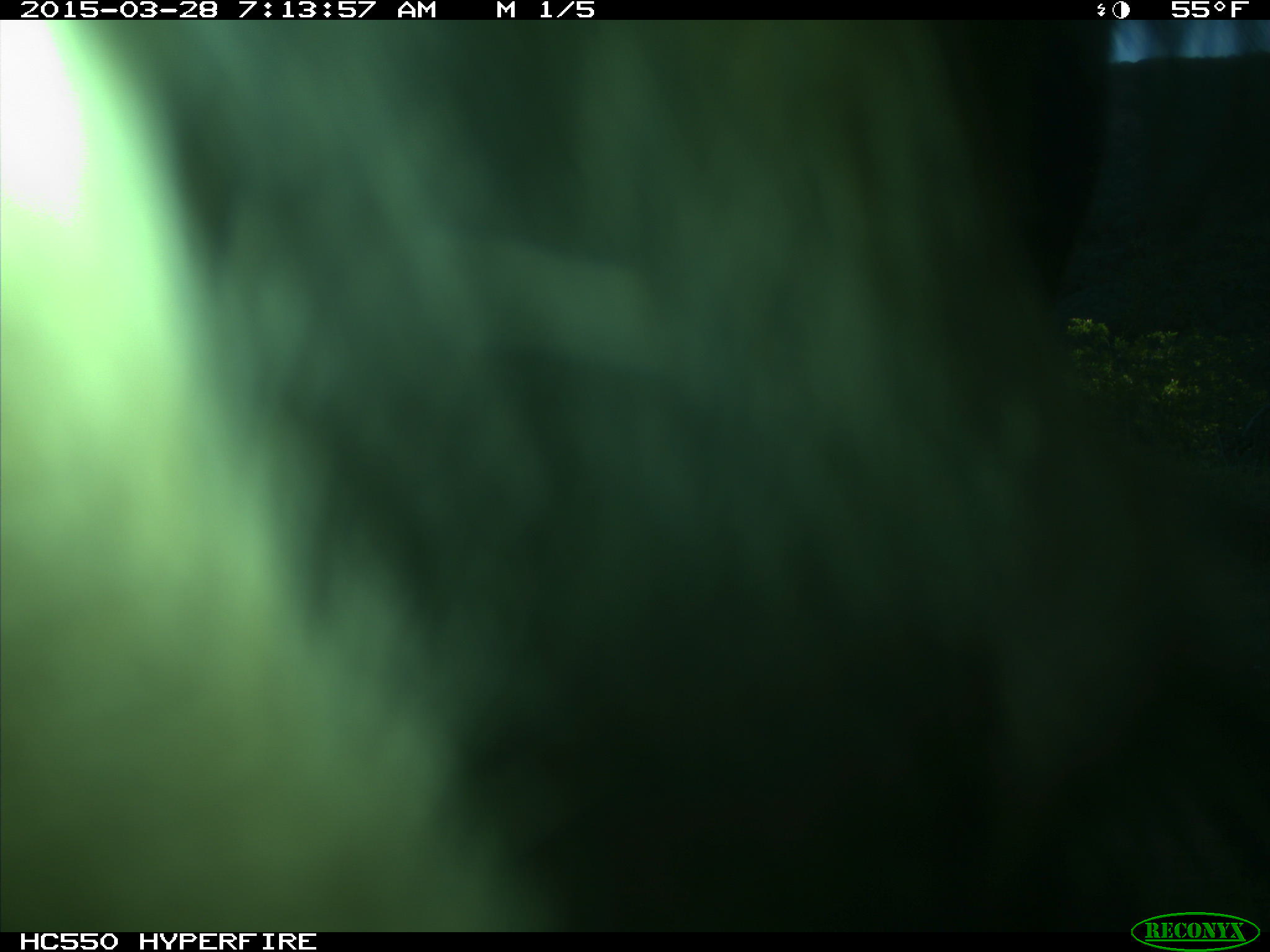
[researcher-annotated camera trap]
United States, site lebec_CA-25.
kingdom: Animalia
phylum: Chordata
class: Mammalia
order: Artiodactyla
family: Bovidae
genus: Bos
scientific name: Bos taurus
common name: domestic cow